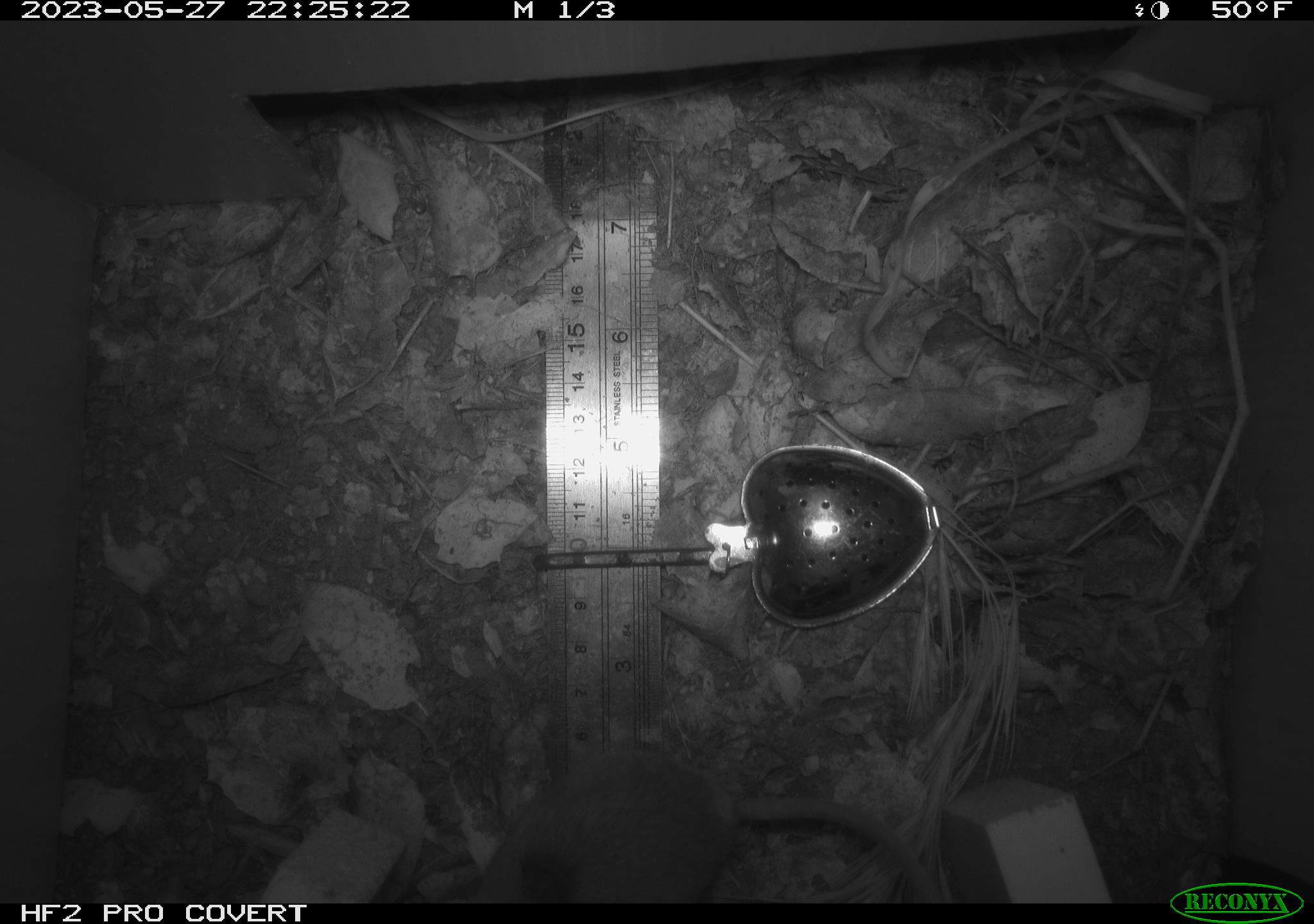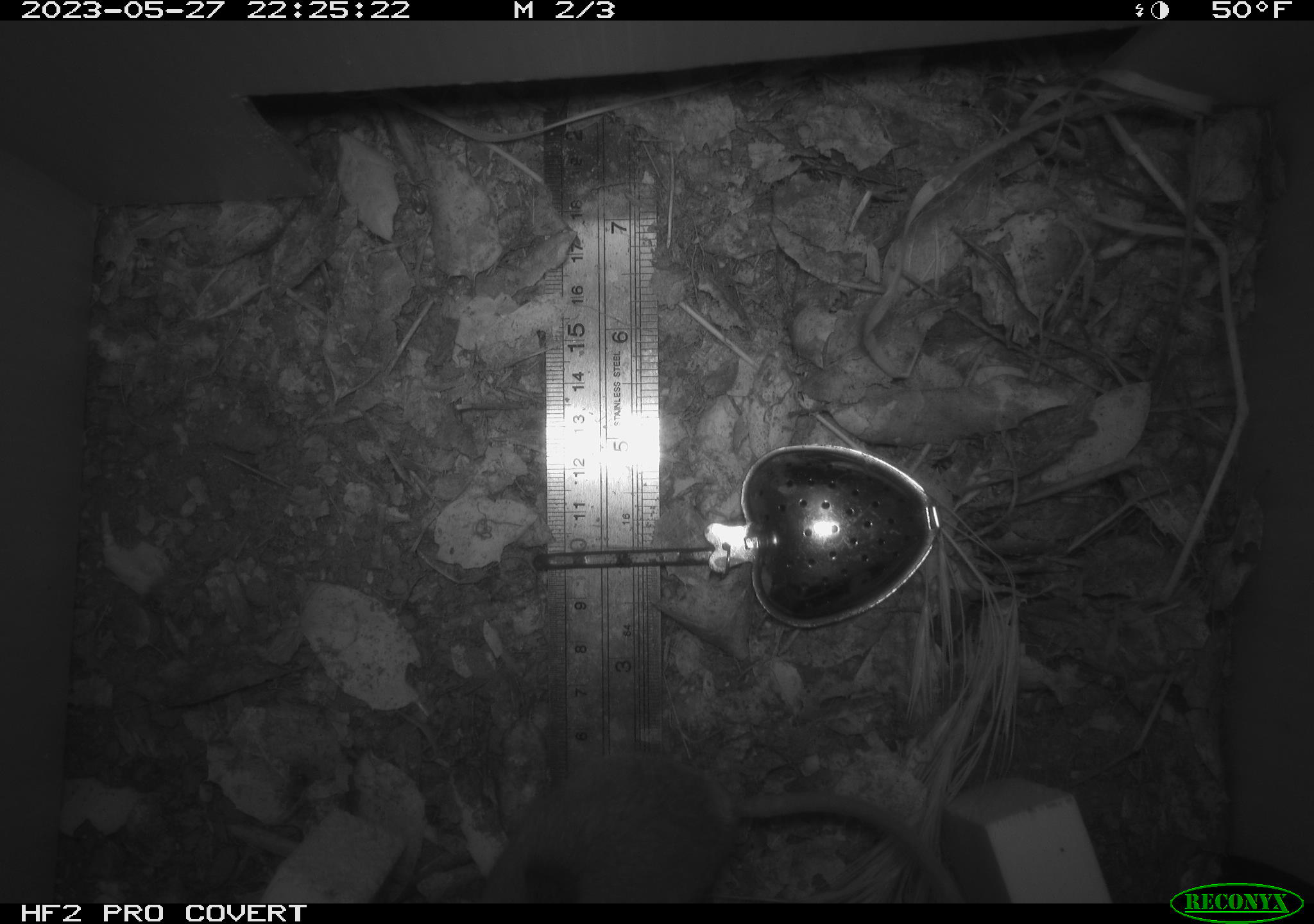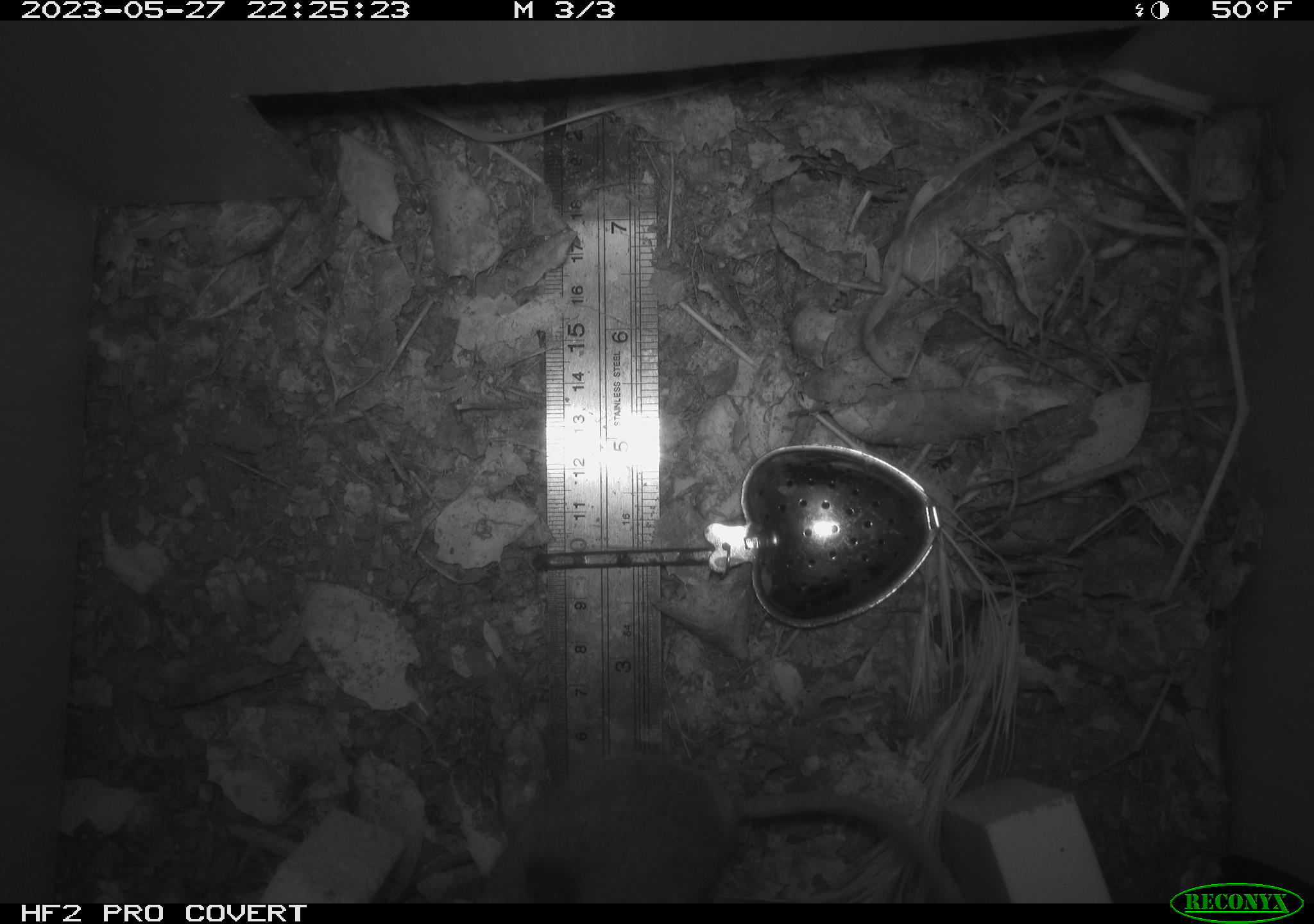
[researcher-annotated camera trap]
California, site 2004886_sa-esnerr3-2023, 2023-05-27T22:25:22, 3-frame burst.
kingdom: Animalia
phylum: Chordata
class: Mammalia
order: Rodentia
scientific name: Rodentia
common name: mouse species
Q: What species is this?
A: Mouse species (Rodentia).